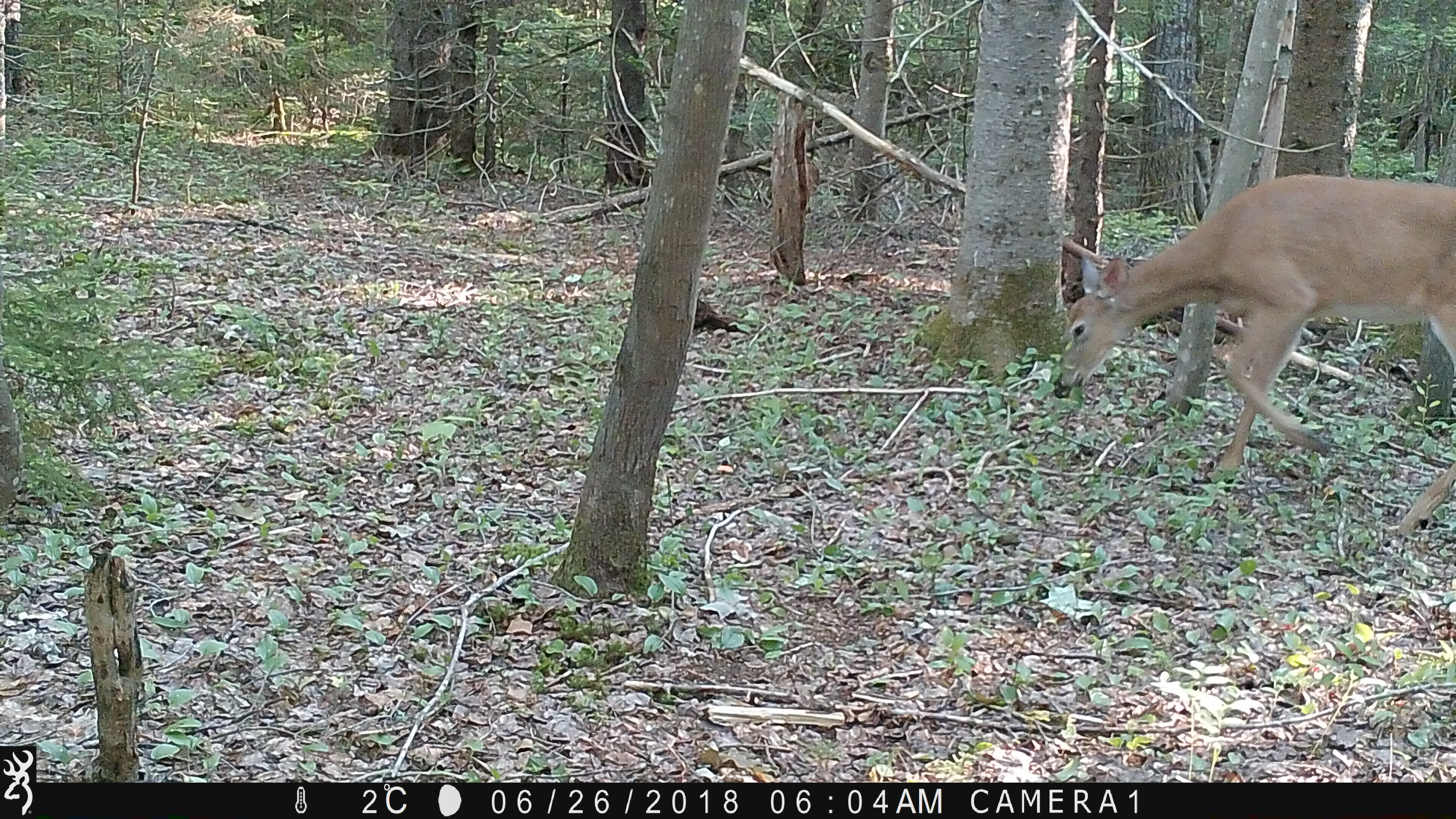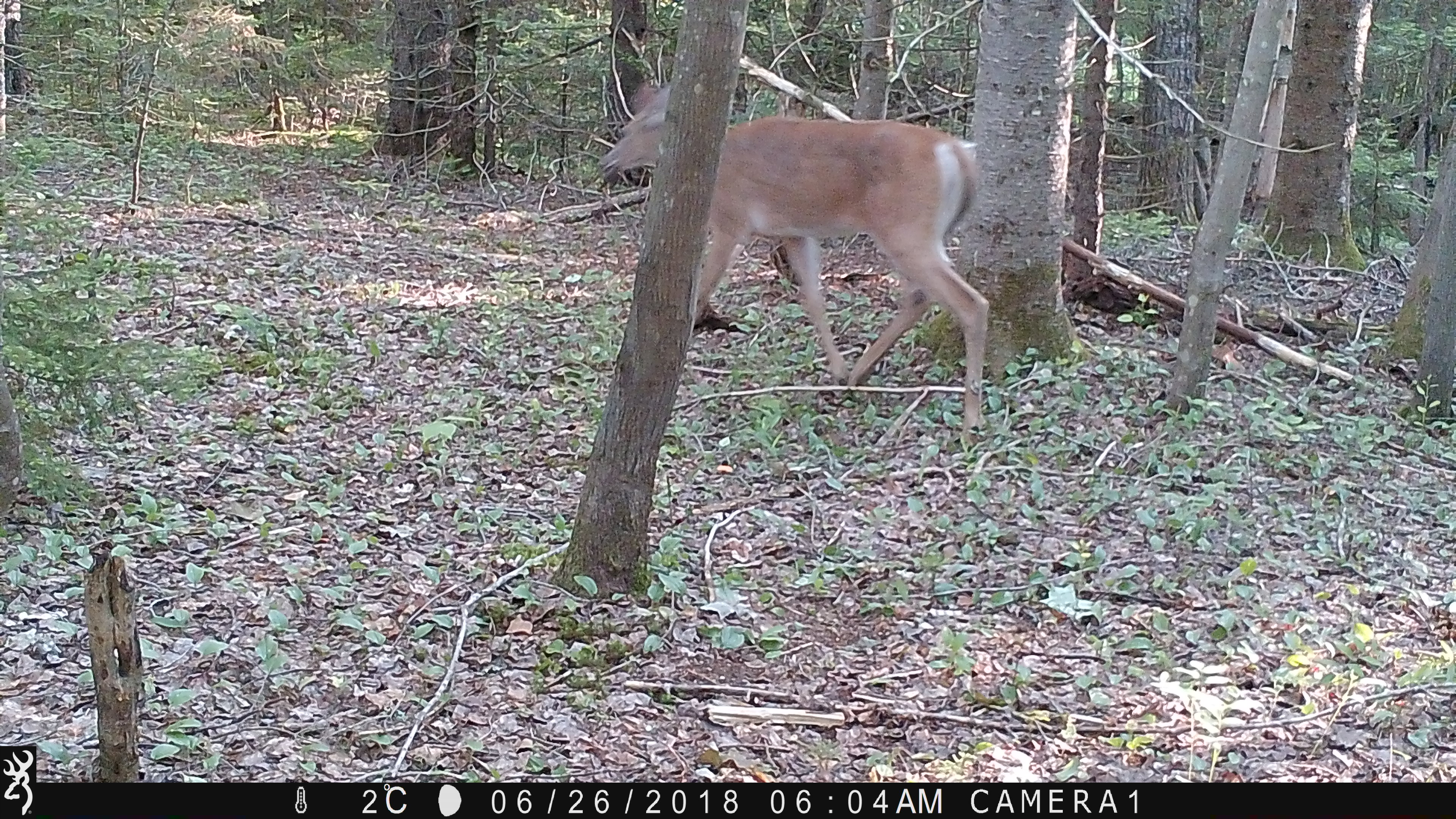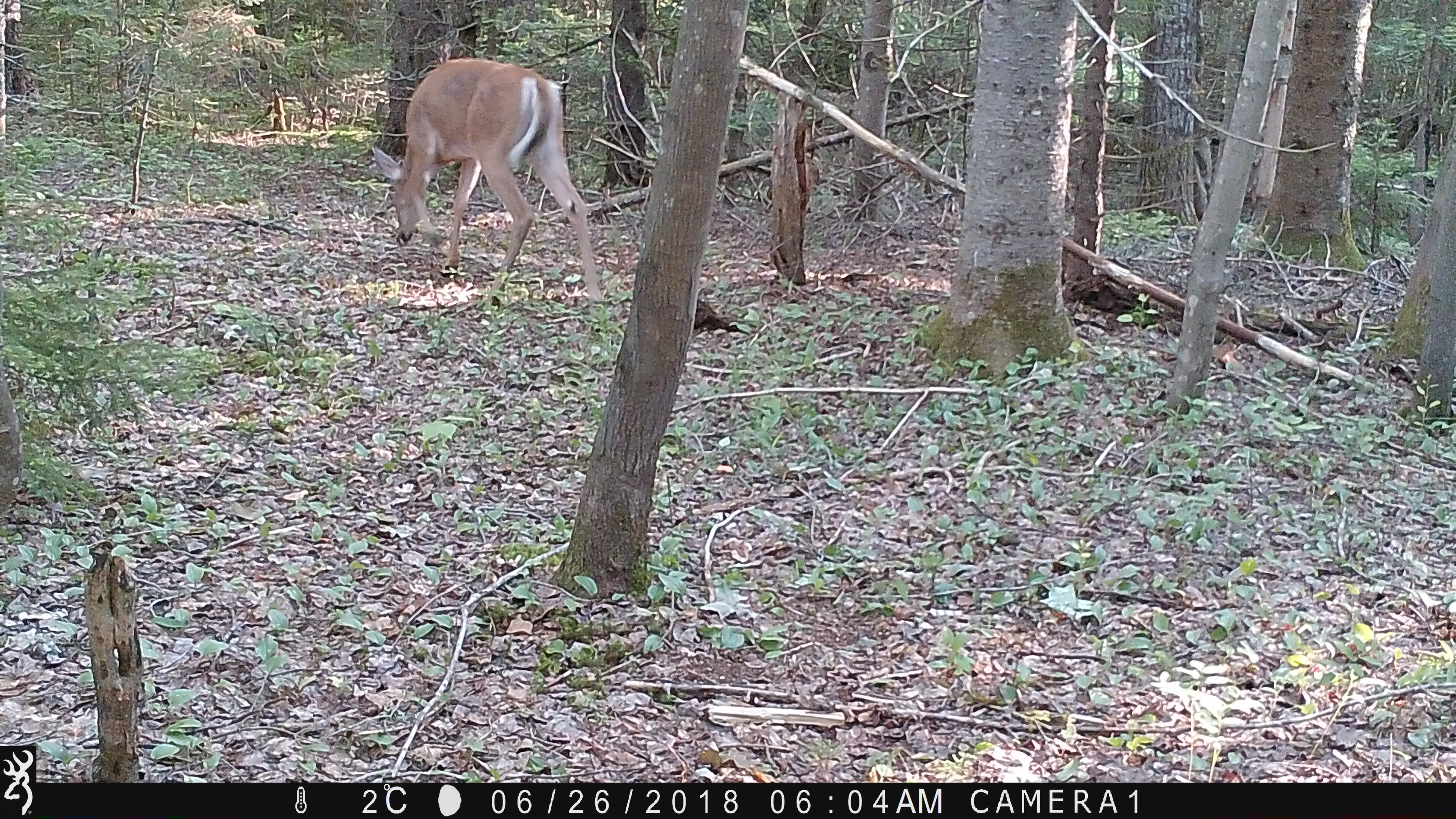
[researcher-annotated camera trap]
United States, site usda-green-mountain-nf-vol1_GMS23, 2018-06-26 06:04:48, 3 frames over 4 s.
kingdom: Animalia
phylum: Chordata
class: Mammalia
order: Artiodactyla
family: Cervidae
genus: Odocoileus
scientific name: Odocoileus virginianus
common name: white-tailed deer